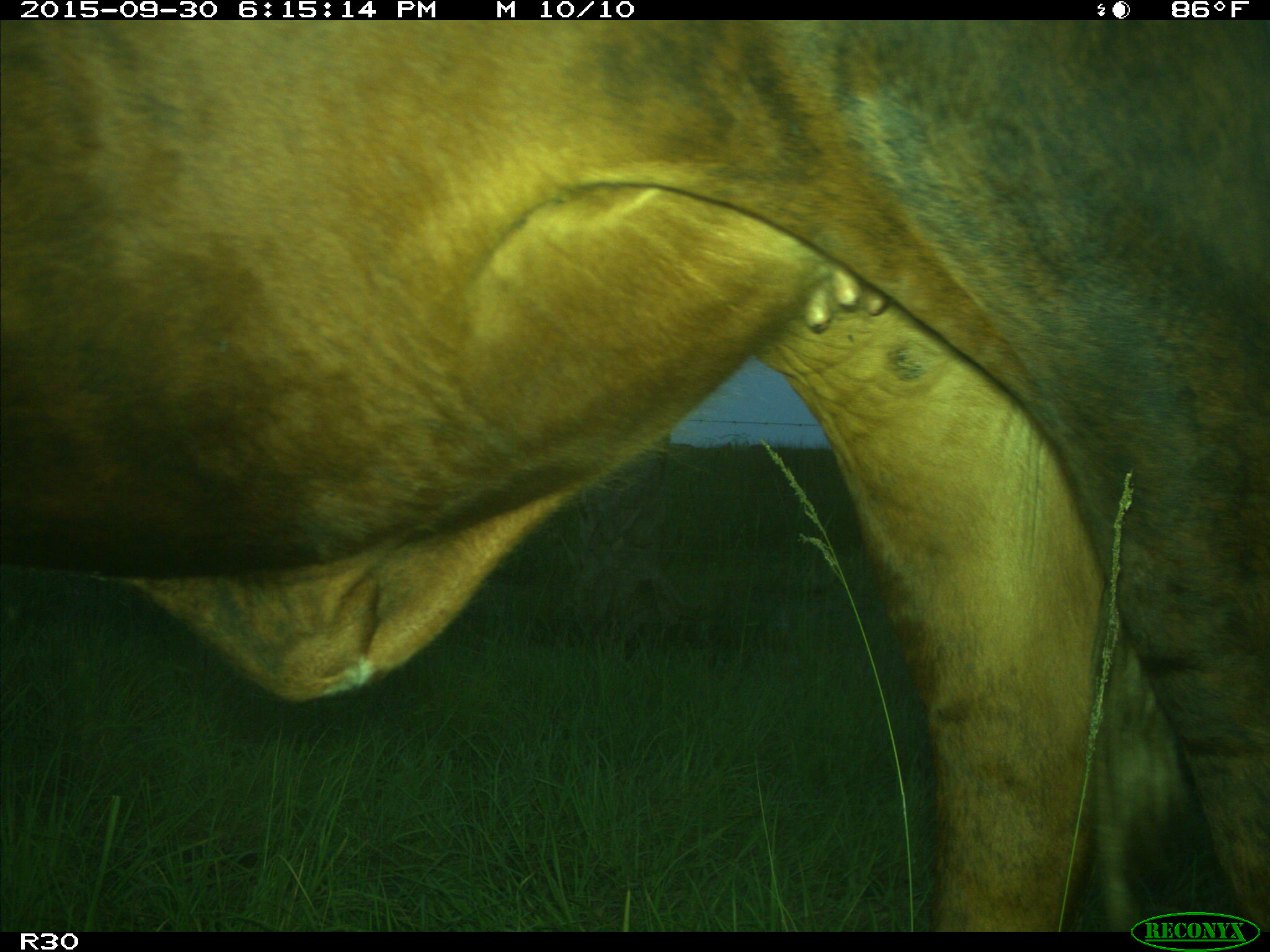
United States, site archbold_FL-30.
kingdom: Animalia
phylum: Chordata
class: Mammalia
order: Artiodactyla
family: Bovidae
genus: Bos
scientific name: Bos taurus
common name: domestic cow